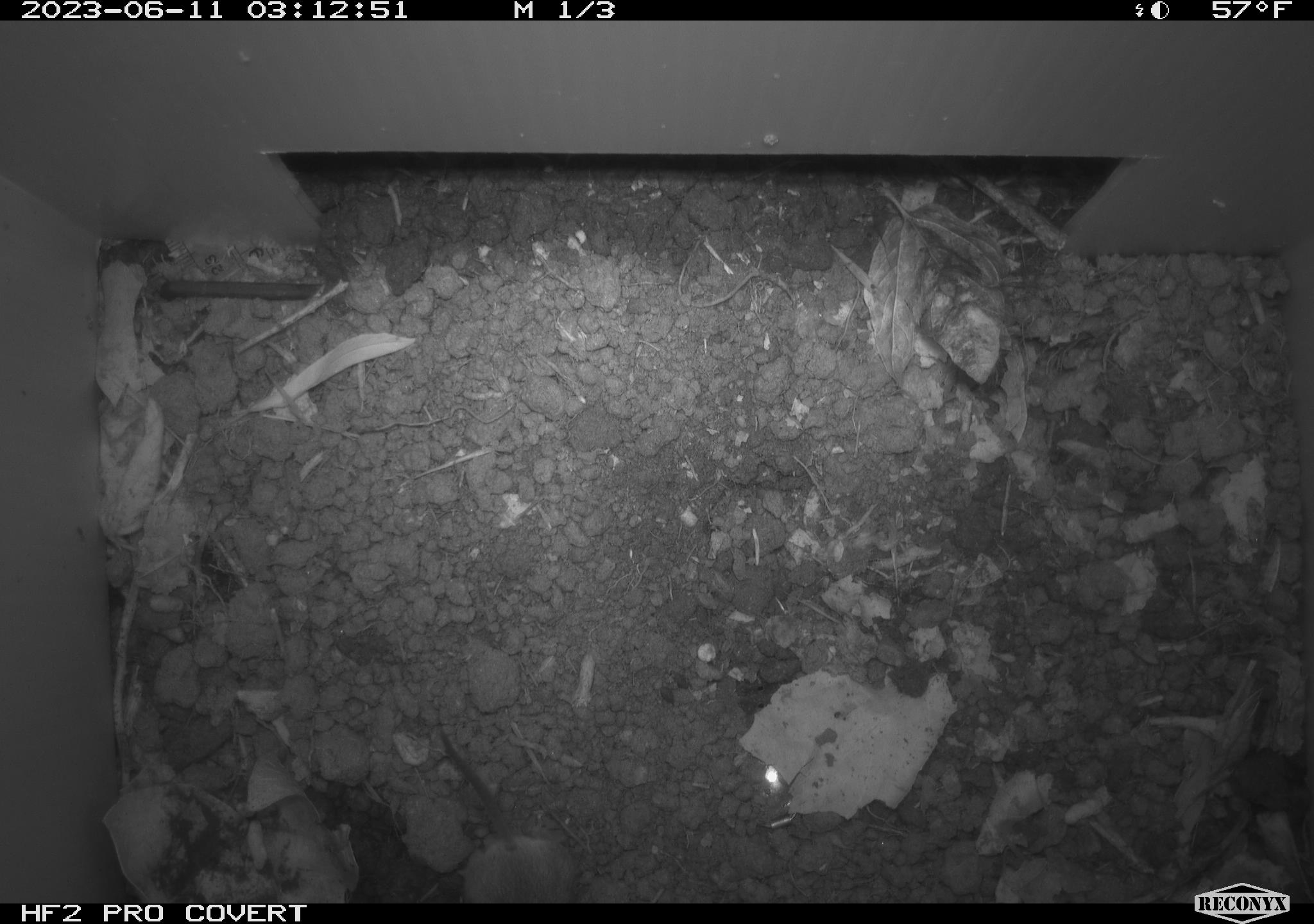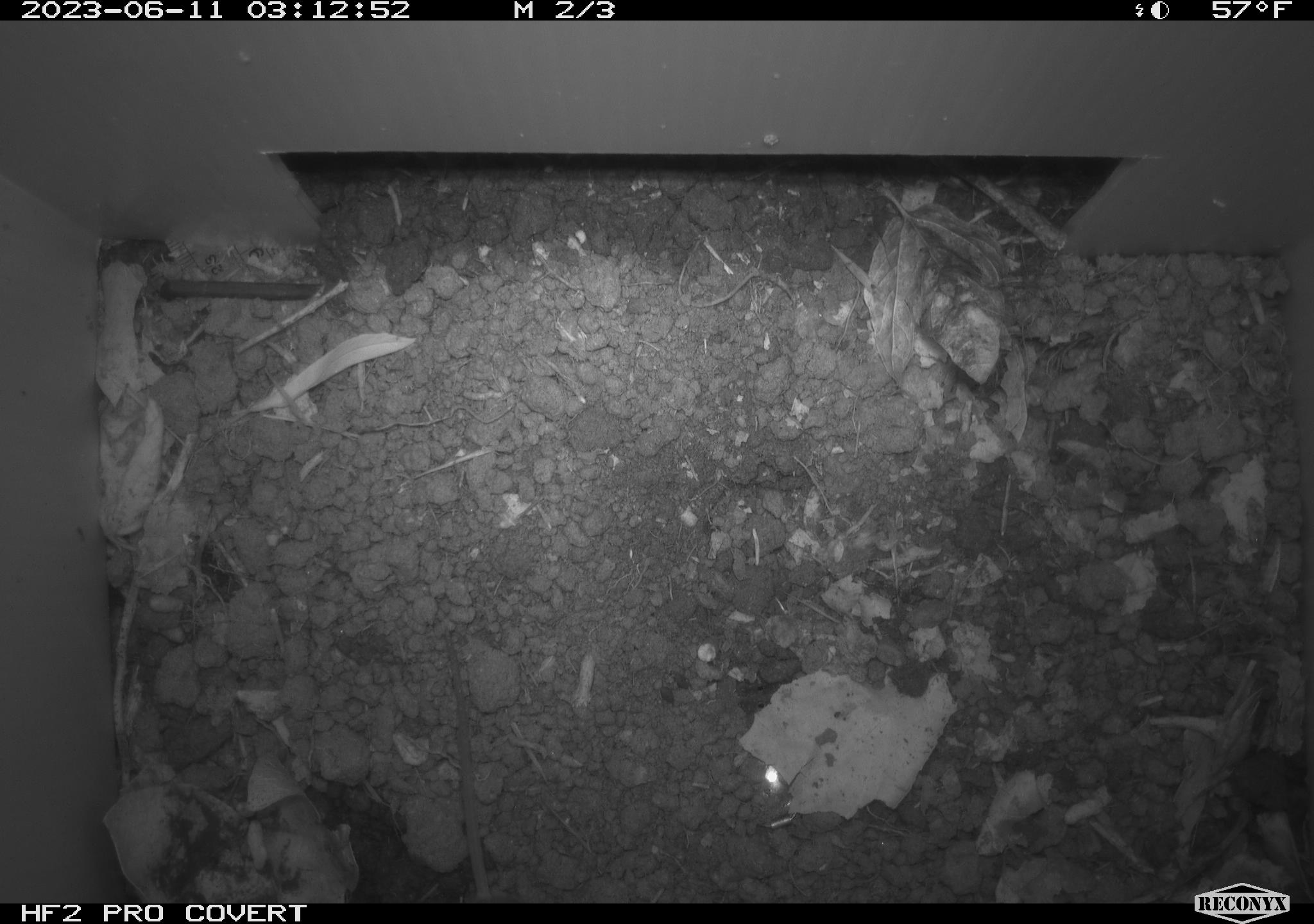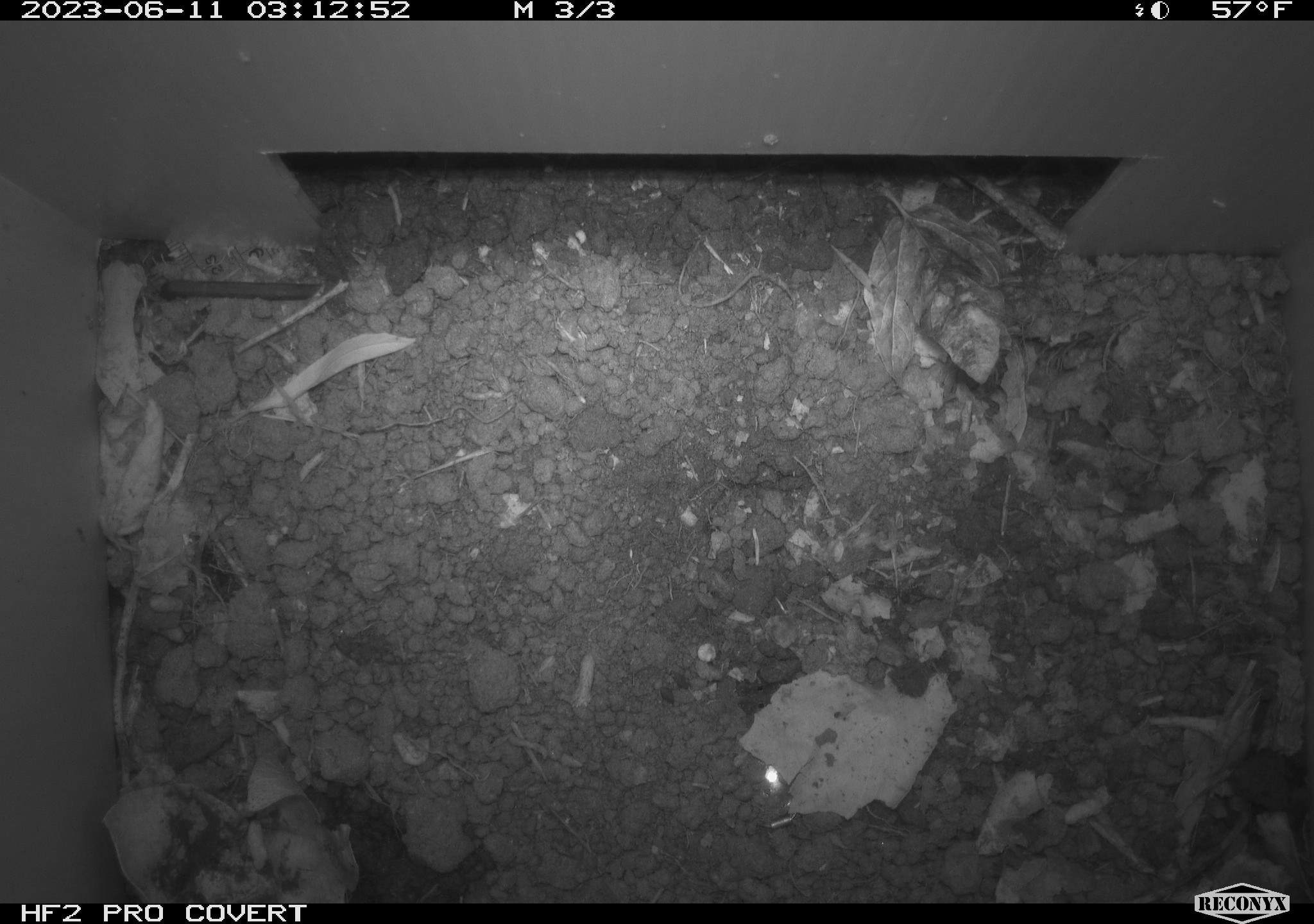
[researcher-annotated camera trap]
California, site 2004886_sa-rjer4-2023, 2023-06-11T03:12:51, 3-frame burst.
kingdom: Animalia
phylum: Chordata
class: Mammalia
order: Rodentia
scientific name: Rodentia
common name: mouse species